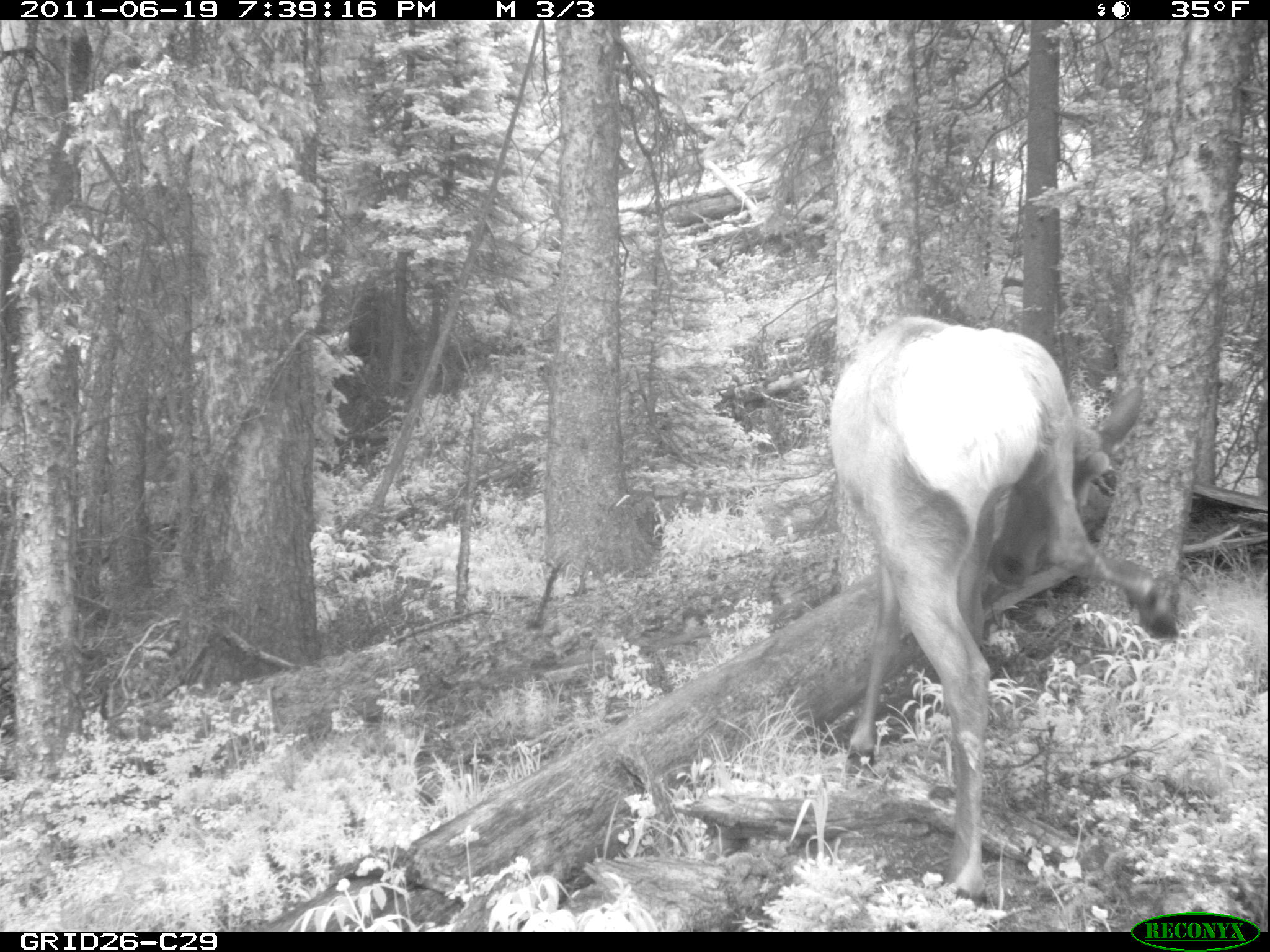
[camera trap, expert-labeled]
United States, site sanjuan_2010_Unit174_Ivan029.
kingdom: Animalia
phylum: Chordata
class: Mammalia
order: Artiodactyla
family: Cervidae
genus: Cervus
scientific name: Cervus elaphus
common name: red deer